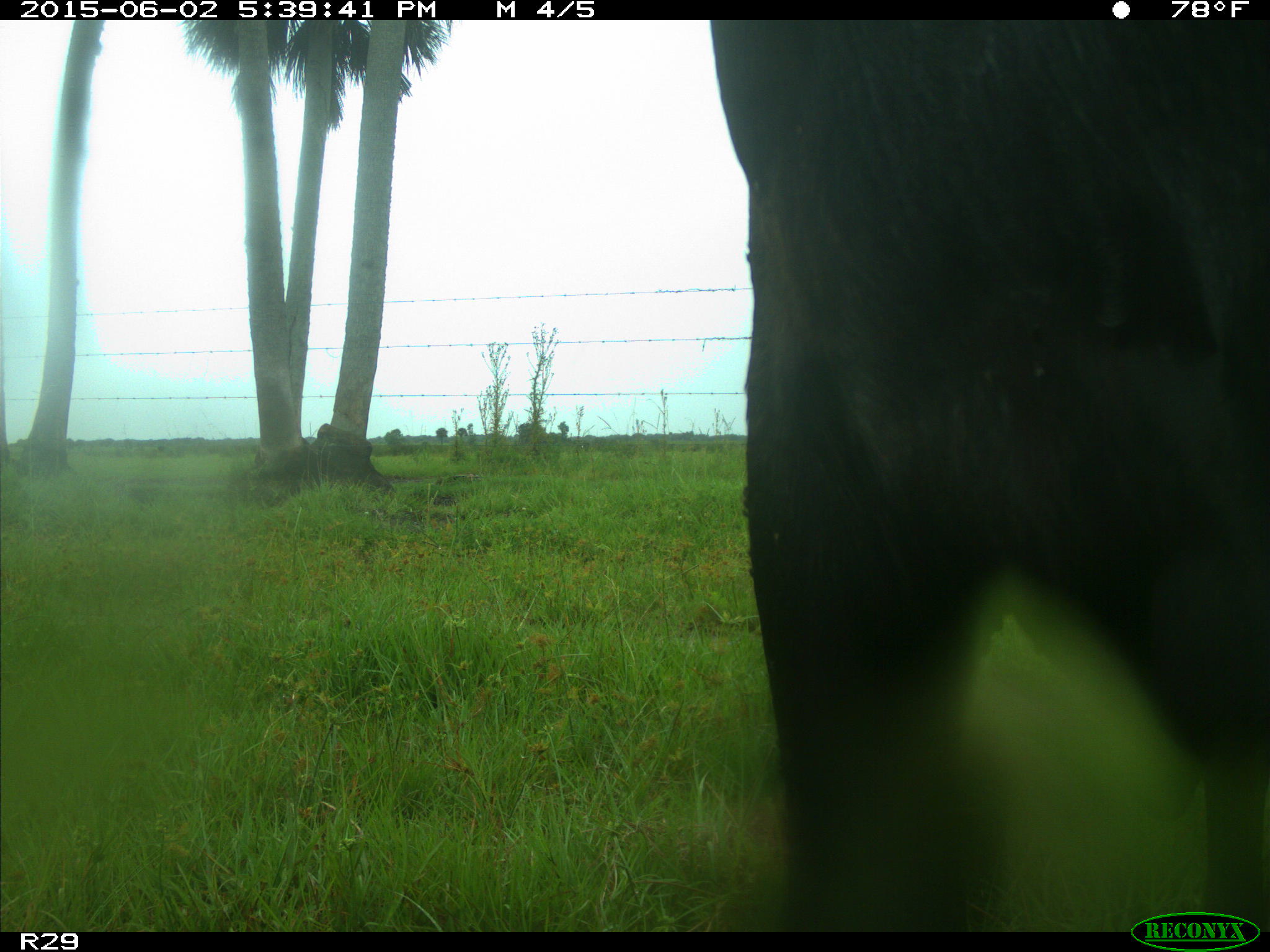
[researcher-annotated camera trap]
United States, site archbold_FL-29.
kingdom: Animalia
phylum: Chordata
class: Mammalia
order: Artiodactyla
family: Bovidae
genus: Bos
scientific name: Bos taurus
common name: domestic cow